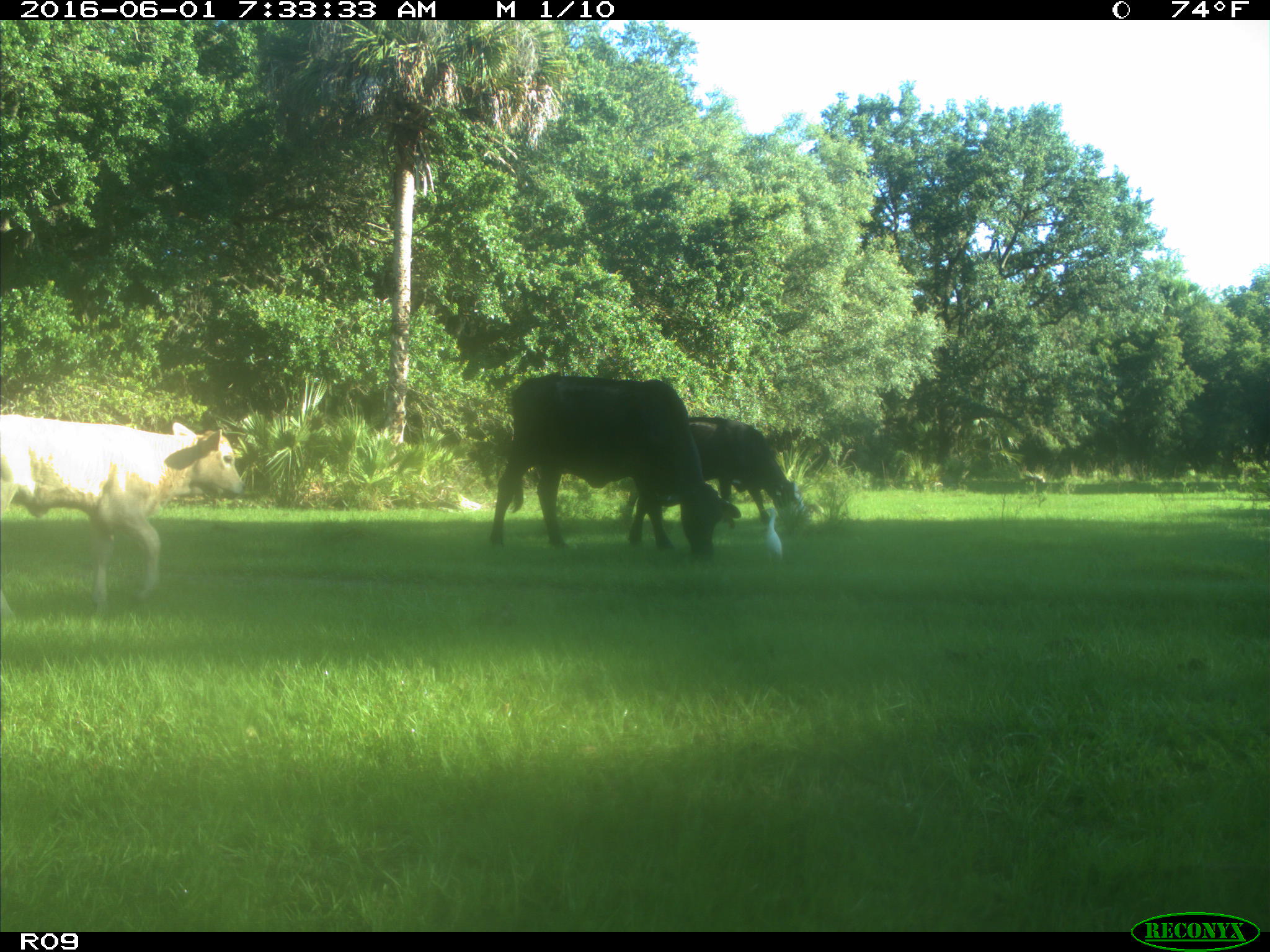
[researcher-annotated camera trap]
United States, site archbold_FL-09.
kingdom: Animalia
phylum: Chordata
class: Mammalia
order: Artiodactyla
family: Bovidae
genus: Bos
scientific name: Bos taurus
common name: domestic cow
Bos taurus (domestic cow).